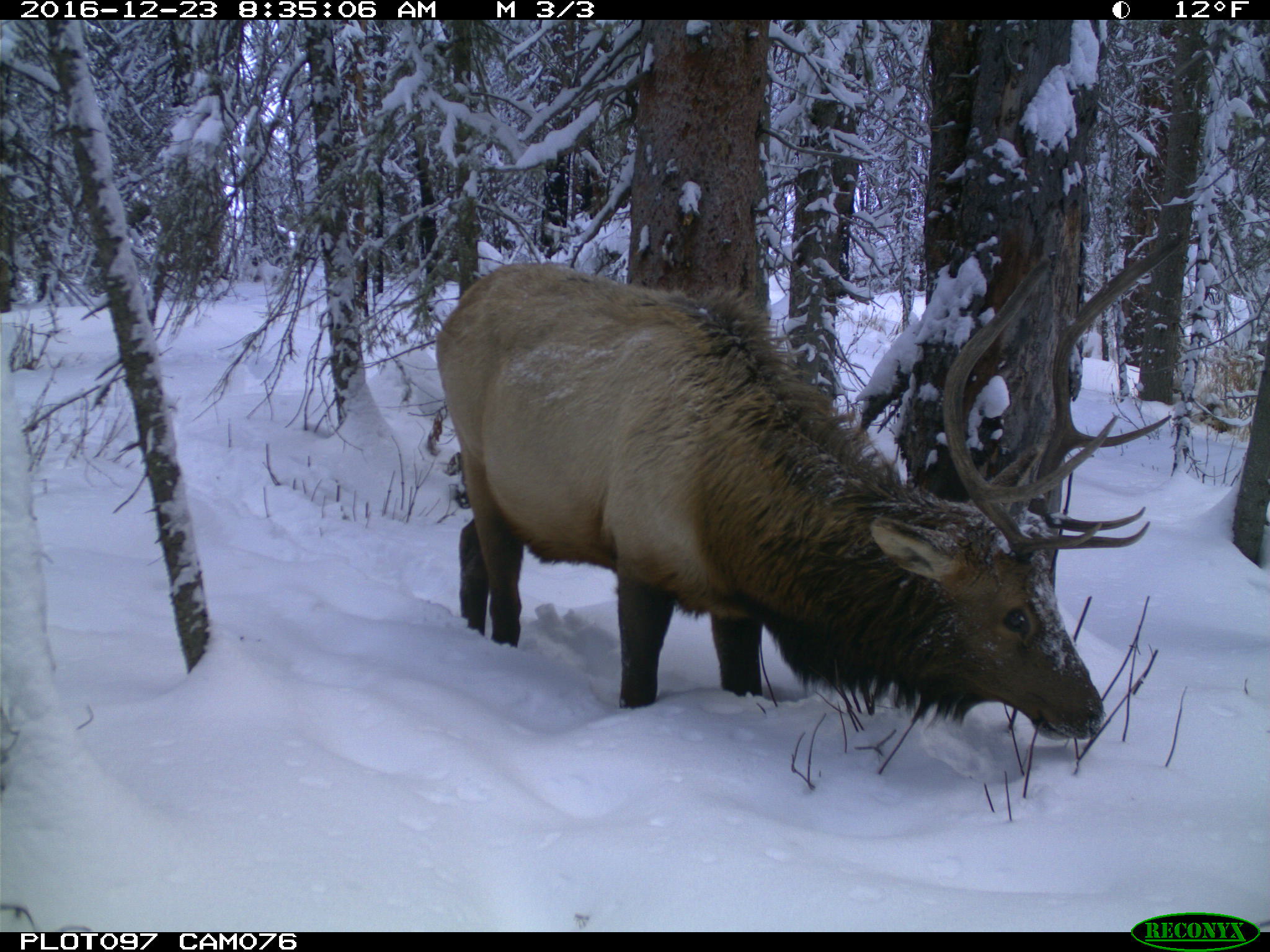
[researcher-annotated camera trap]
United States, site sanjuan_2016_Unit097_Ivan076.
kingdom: Animalia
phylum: Chordata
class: Mammalia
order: Artiodactyla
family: Cervidae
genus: Cervus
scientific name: Cervus elaphus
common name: red deer